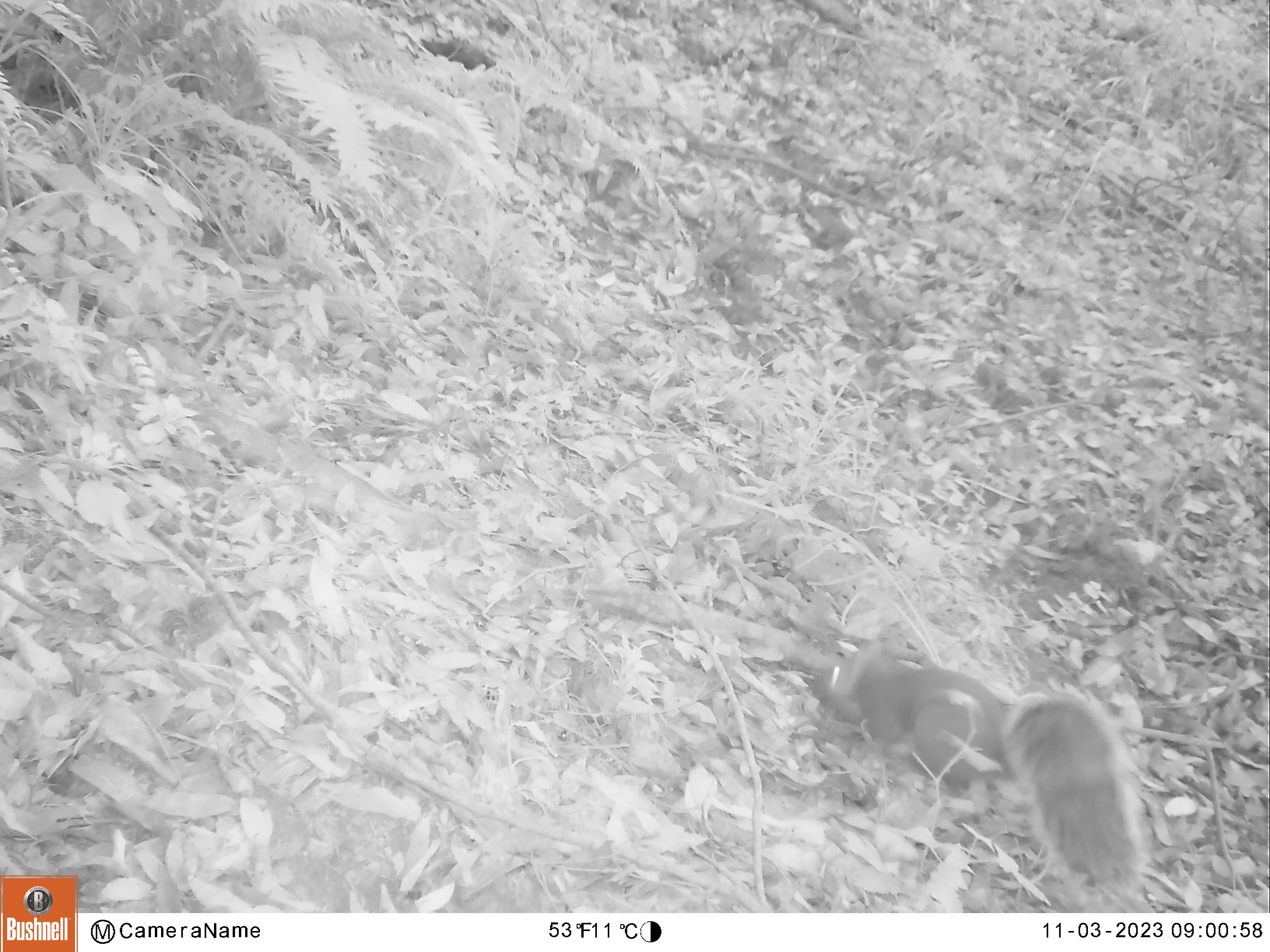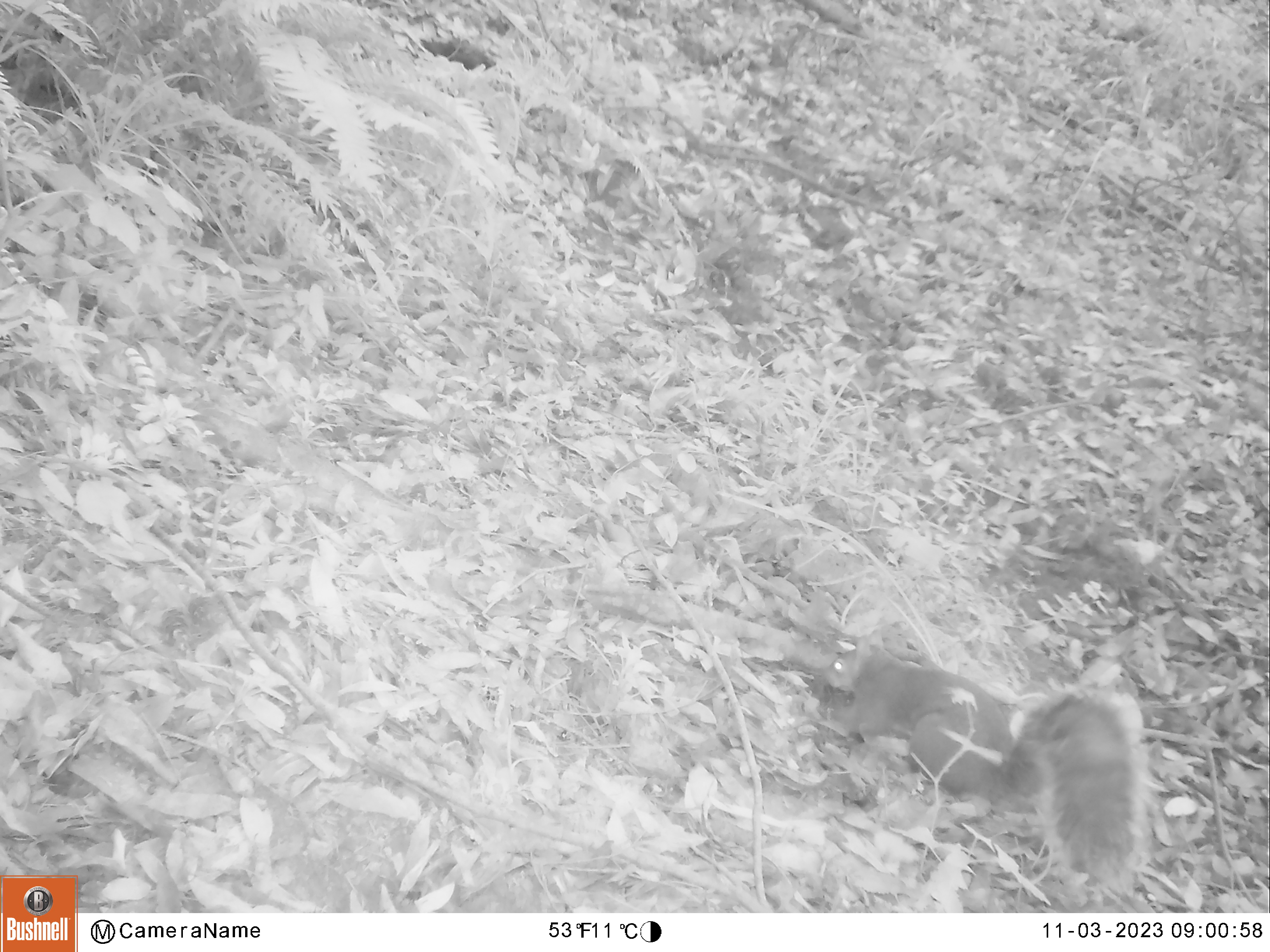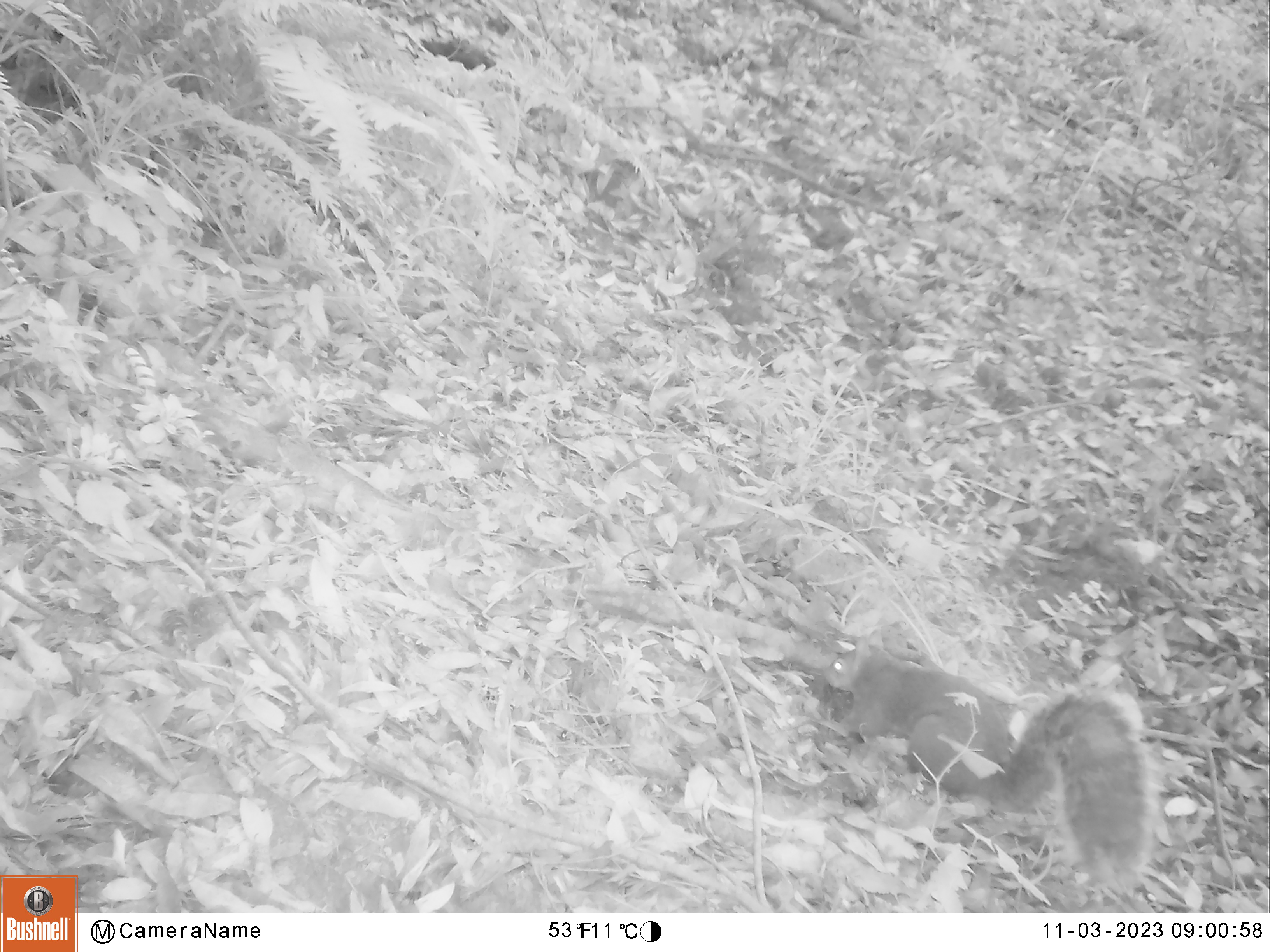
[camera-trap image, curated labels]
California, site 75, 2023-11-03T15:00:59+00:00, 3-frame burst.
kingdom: Animalia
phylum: Chordata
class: Mammalia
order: Rodentia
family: Sciuridae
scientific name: Sciuridae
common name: squirrel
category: unknown squirrel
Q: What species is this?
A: Unknown squirrel (squirrel) (Sciuridae).